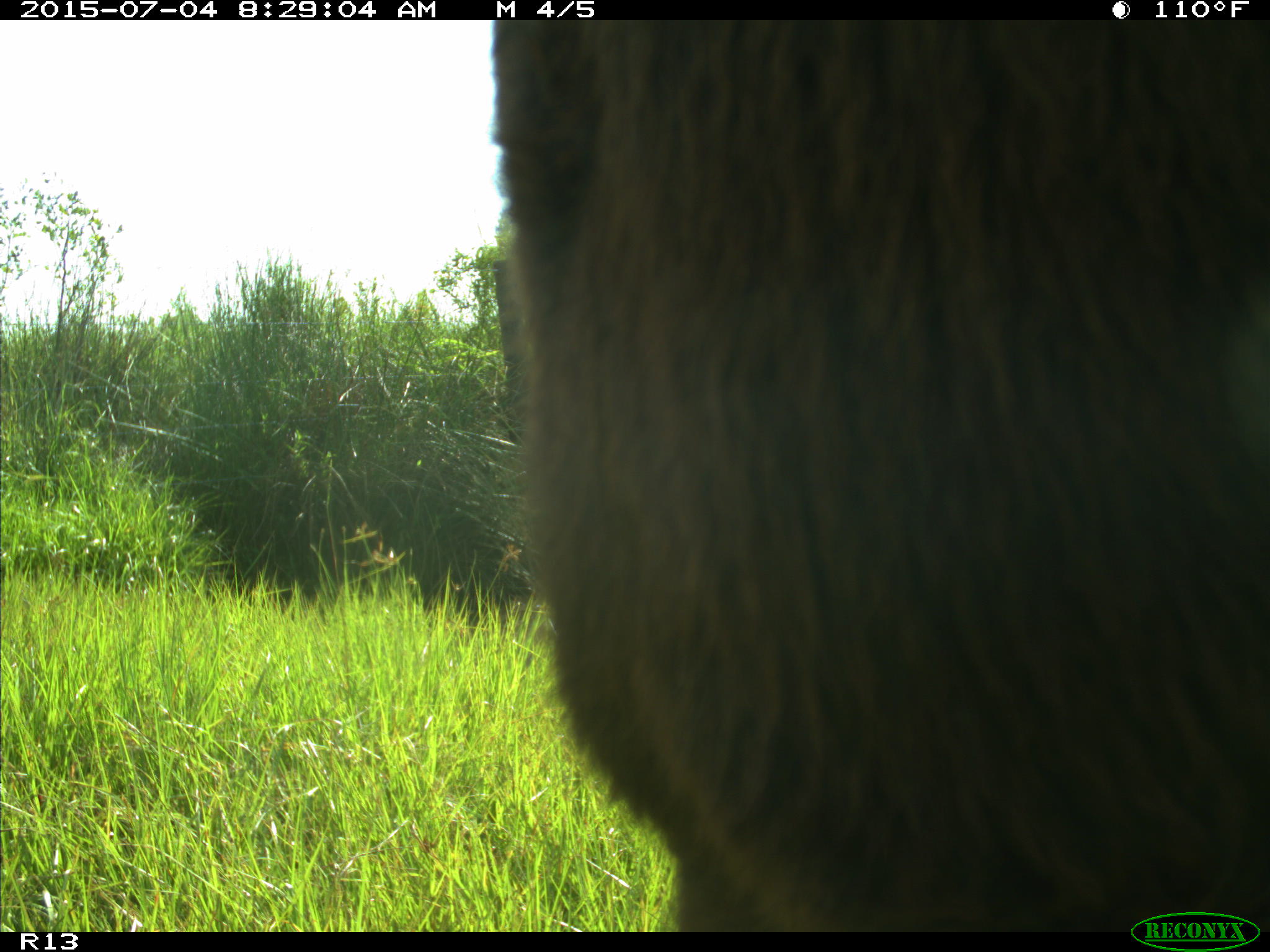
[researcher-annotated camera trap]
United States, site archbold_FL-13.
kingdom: Animalia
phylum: Chordata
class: Mammalia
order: Artiodactyla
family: Bovidae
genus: Bos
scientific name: Bos taurus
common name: domestic cow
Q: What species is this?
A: Bos taurus (domestic cow).